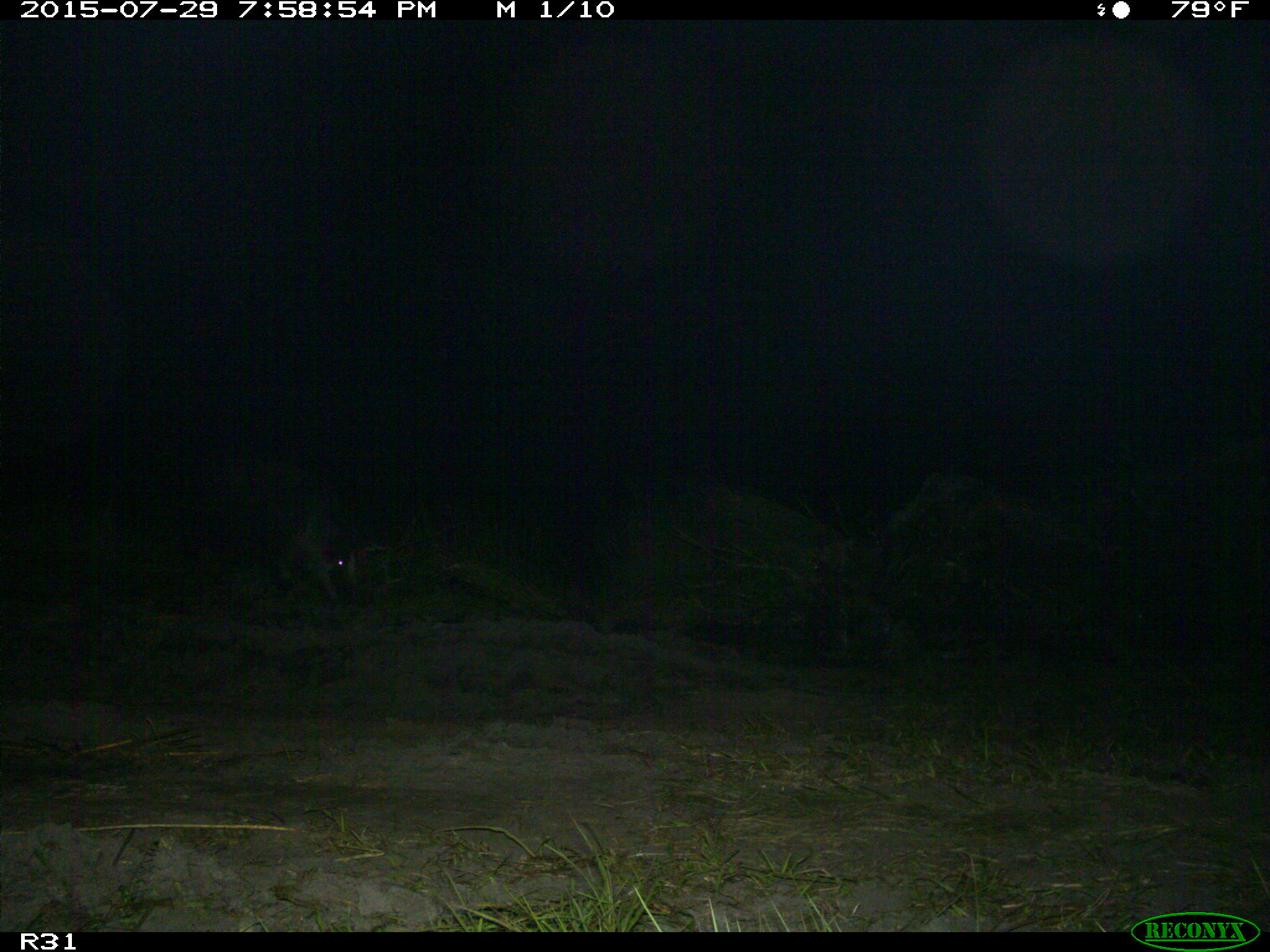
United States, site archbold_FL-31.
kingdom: Animalia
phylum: Chordata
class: Mammalia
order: Artiodactyla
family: Suidae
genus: Sus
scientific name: Sus scrofa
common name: wild boar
Sus scrofa (wild boar).